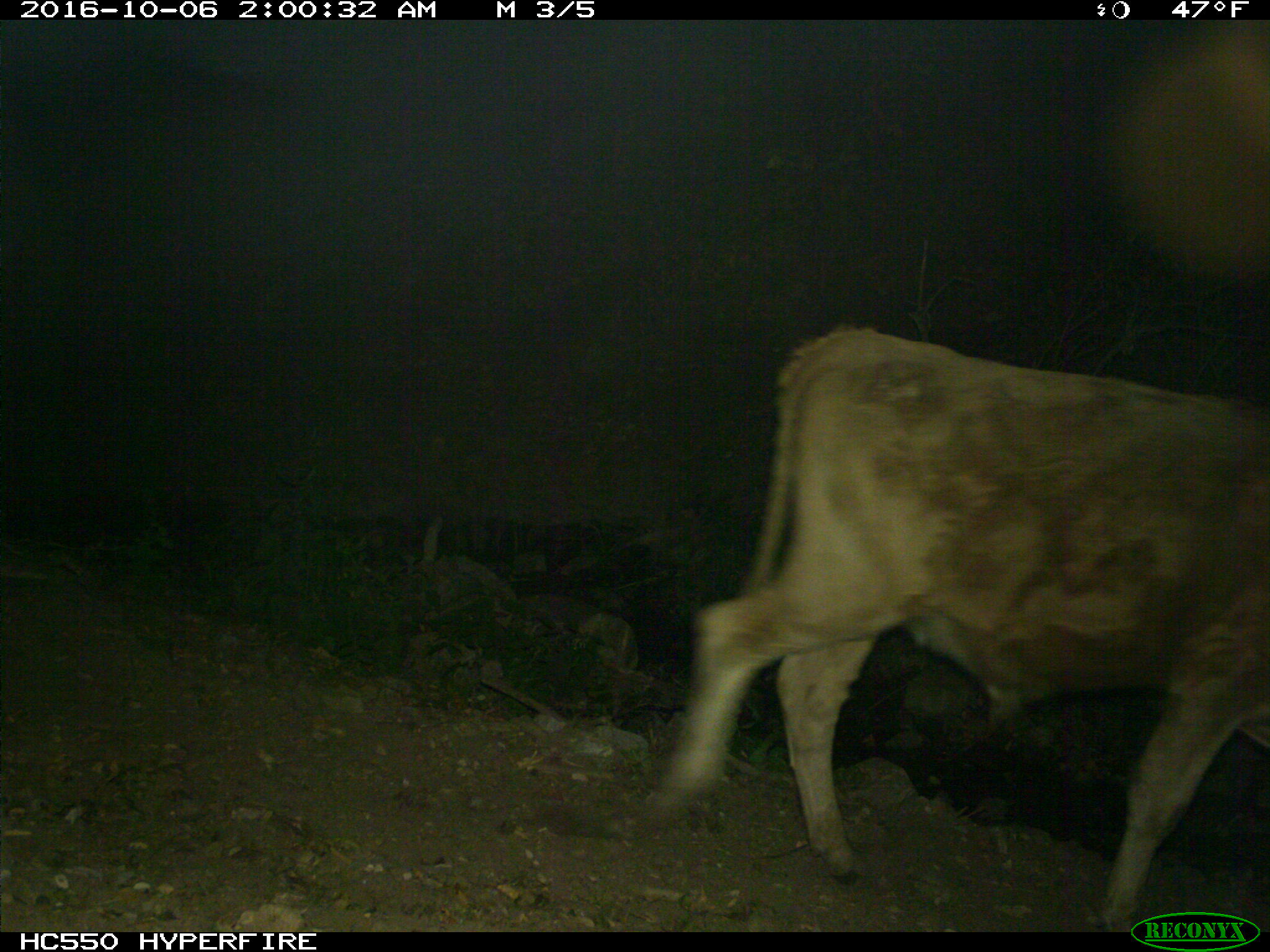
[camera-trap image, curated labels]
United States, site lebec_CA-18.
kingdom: Animalia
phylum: Chordata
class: Mammalia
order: Artiodactyla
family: Bovidae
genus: Bos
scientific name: Bos taurus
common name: domestic cow